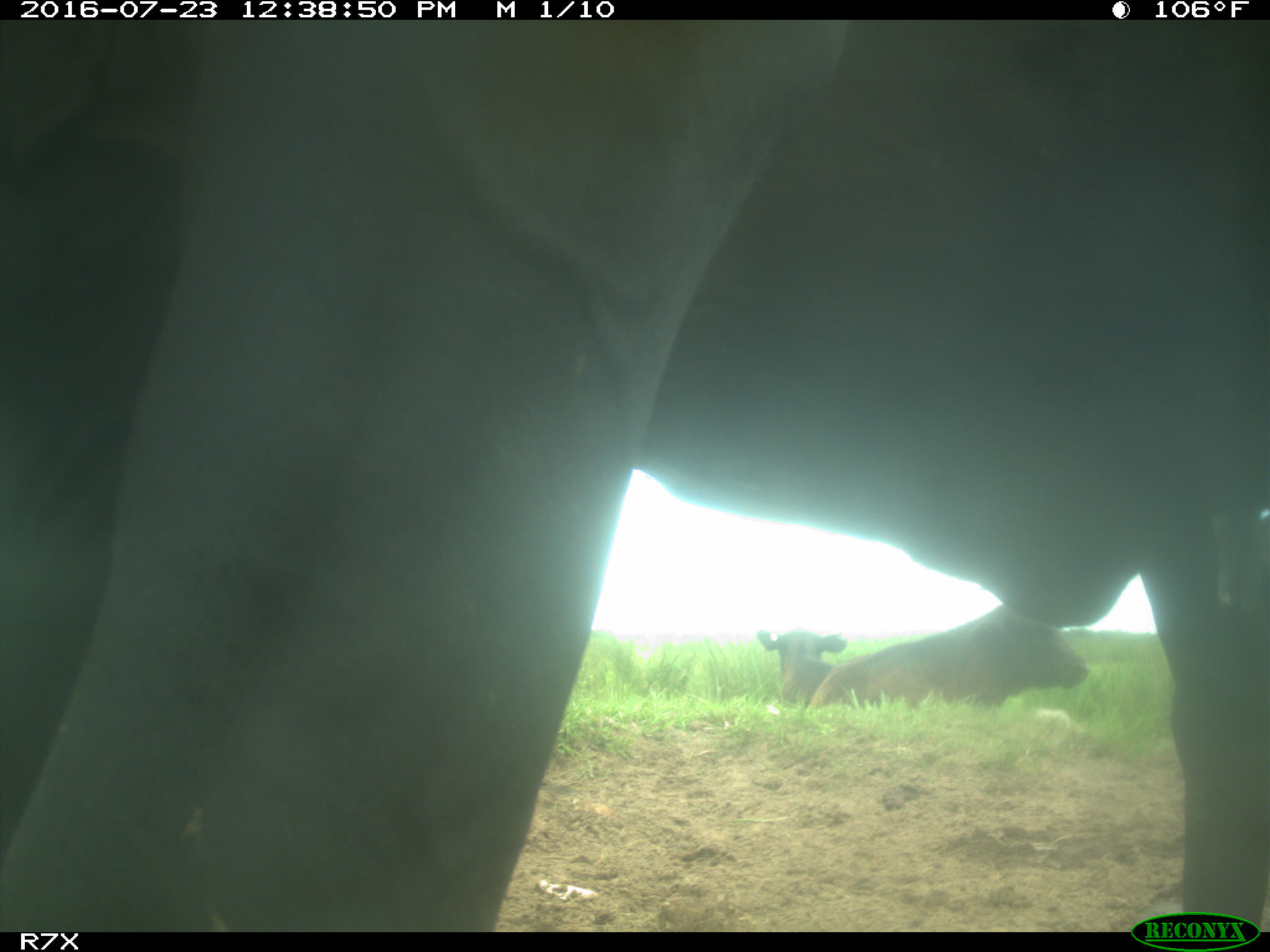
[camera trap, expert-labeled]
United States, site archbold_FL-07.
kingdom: Animalia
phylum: Chordata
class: Mammalia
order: Artiodactyla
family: Bovidae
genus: Bos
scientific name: Bos taurus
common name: domestic cow